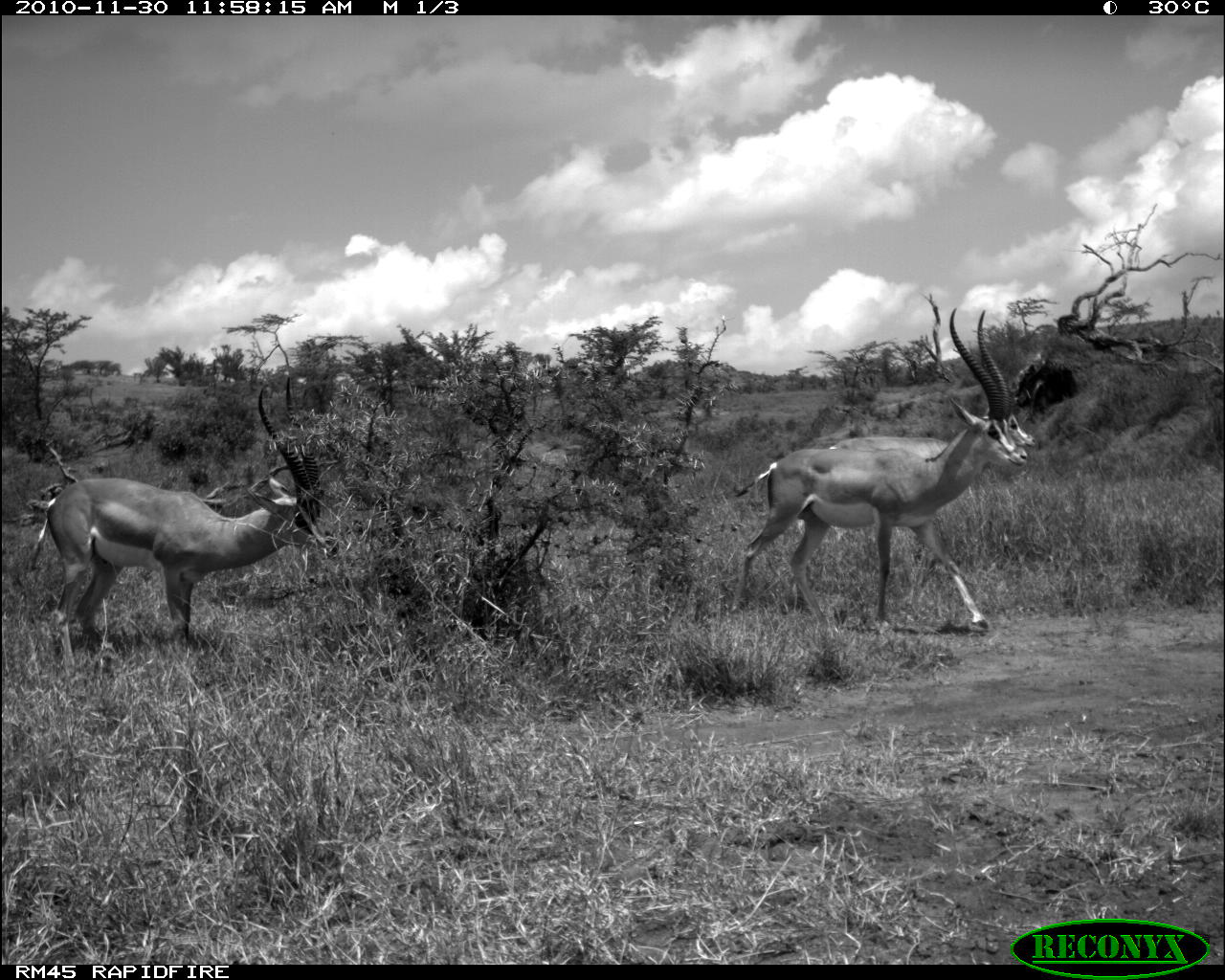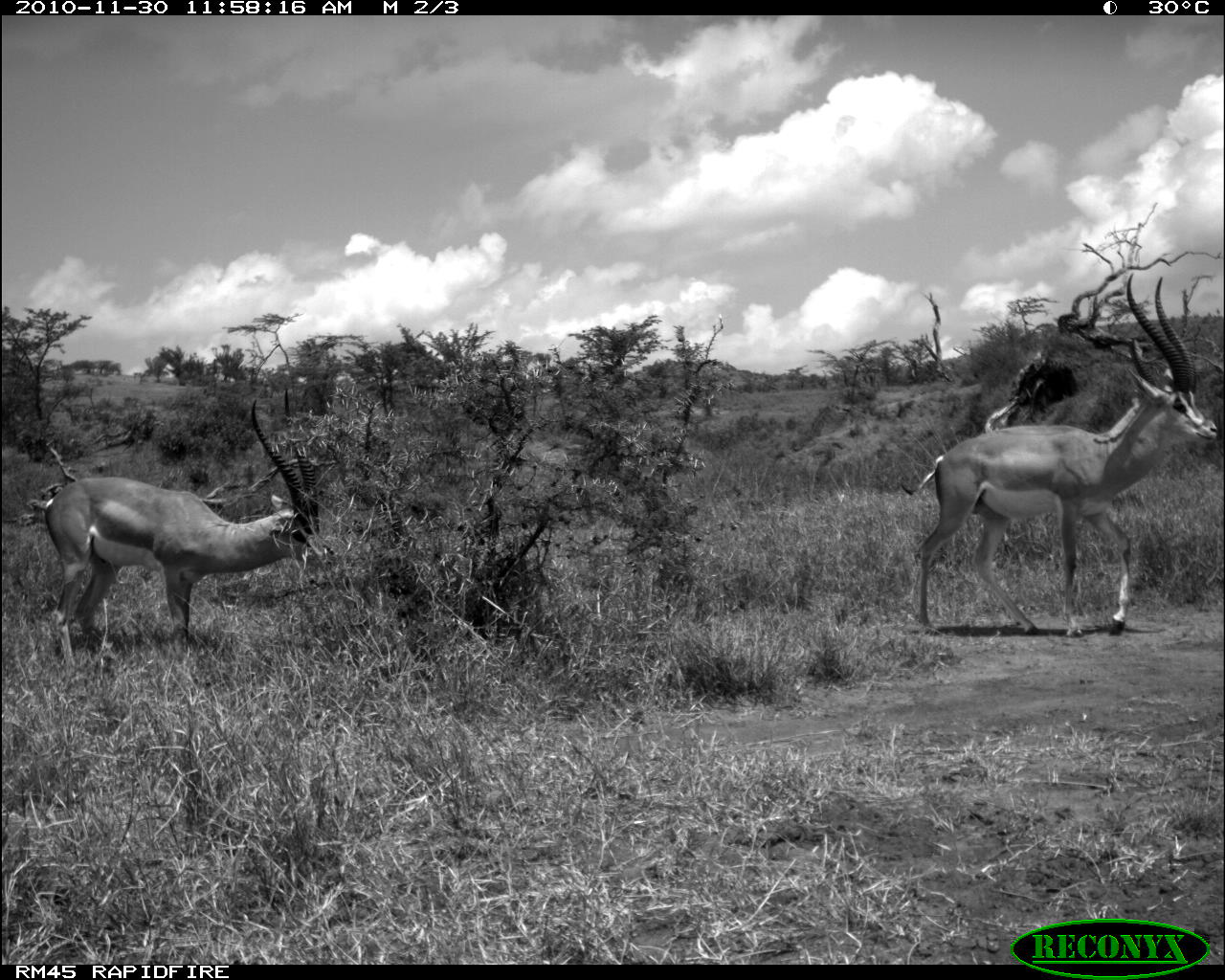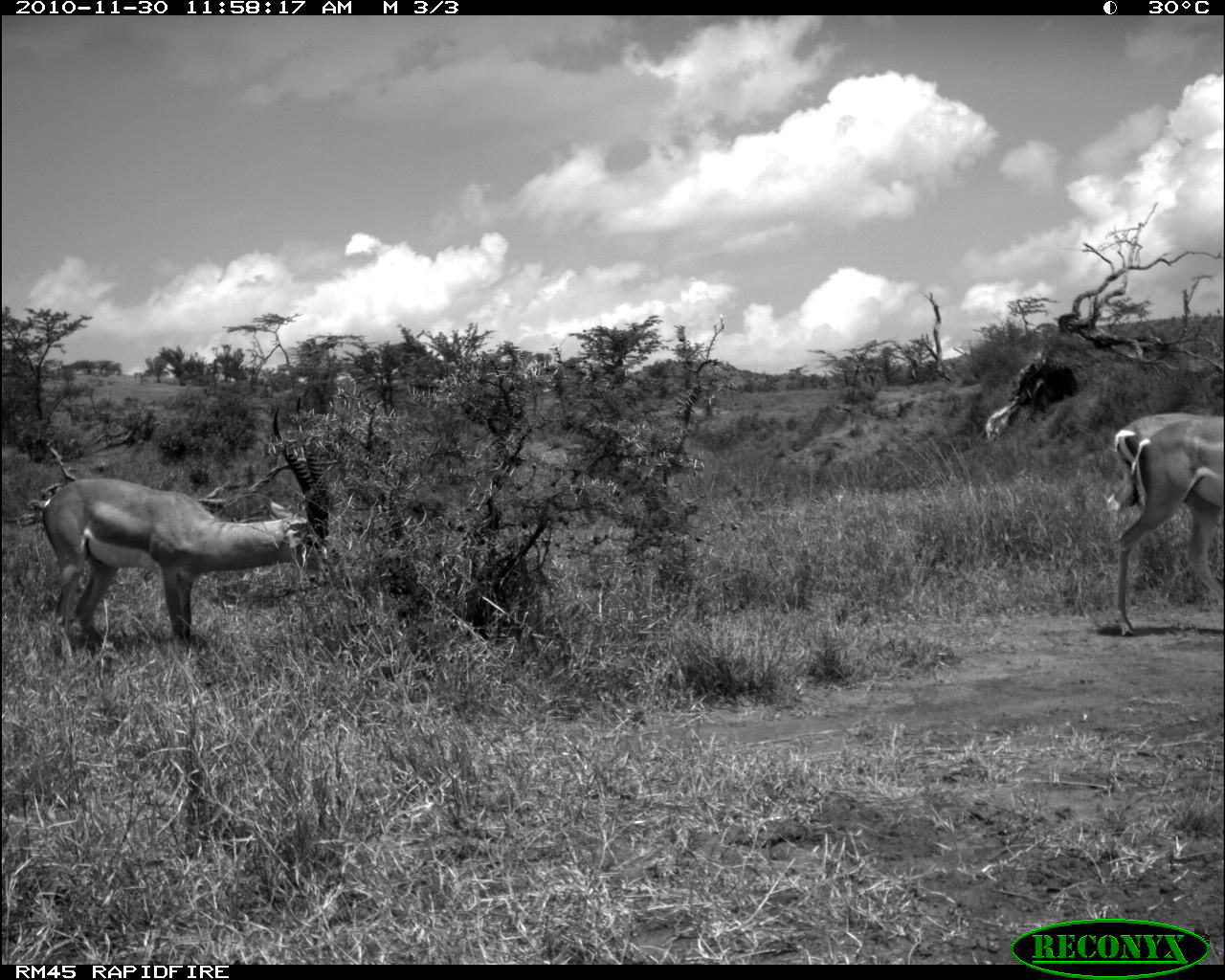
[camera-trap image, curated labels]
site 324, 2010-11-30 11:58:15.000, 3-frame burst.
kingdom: Animalia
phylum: Chordata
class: Mammalia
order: Artiodactyla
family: Bovidae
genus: Nanger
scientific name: Nanger granti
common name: grant's gazelle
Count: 3.